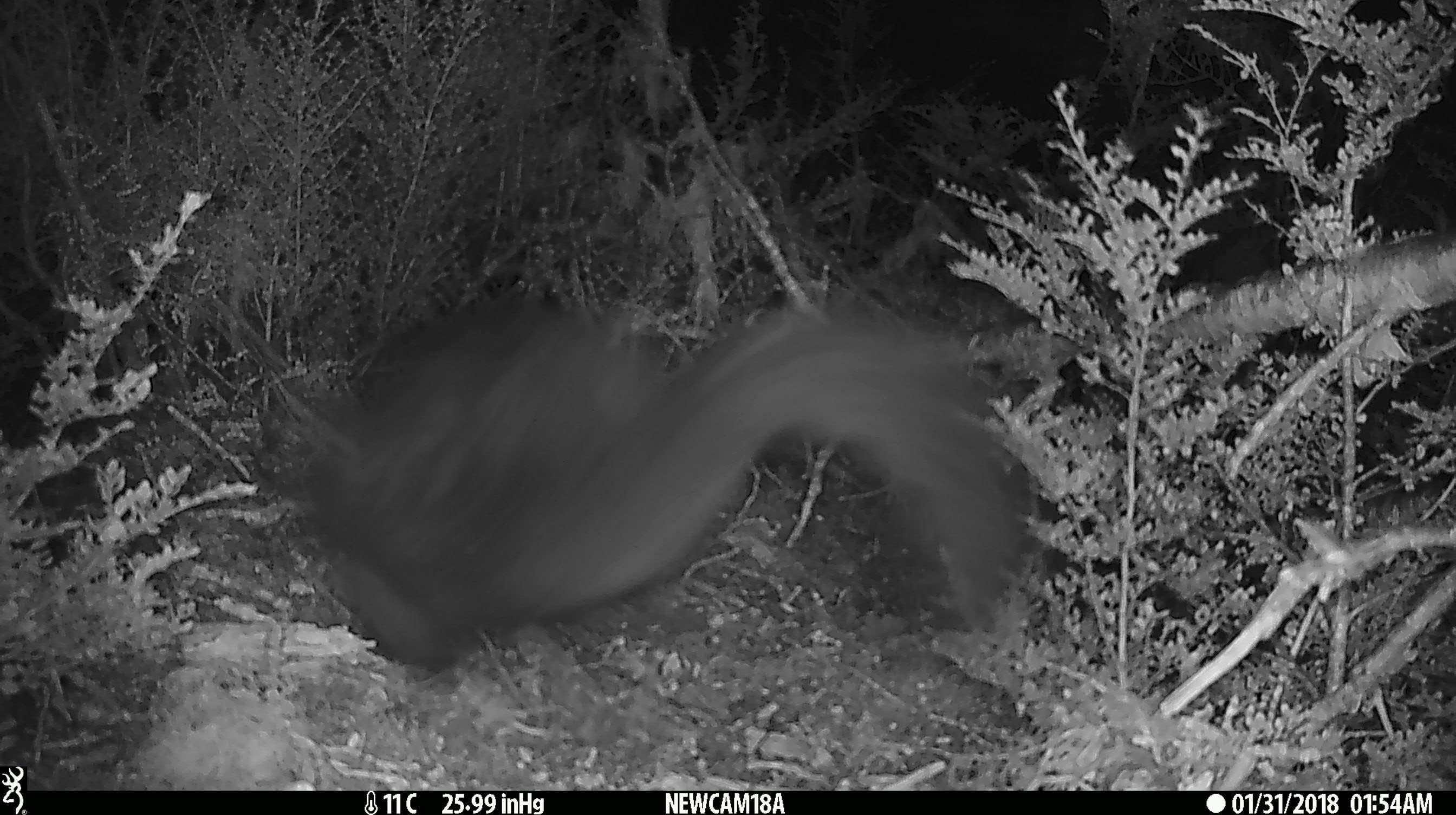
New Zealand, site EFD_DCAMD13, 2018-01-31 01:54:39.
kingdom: Animalia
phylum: Chordata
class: Mammalia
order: Diprotodontia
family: Phalangeridae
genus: Trichosurus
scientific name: Trichosurus vulpecula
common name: common brushtail possum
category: possum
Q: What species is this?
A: Possum (common brushtail possum) (Trichosurus vulpecula).